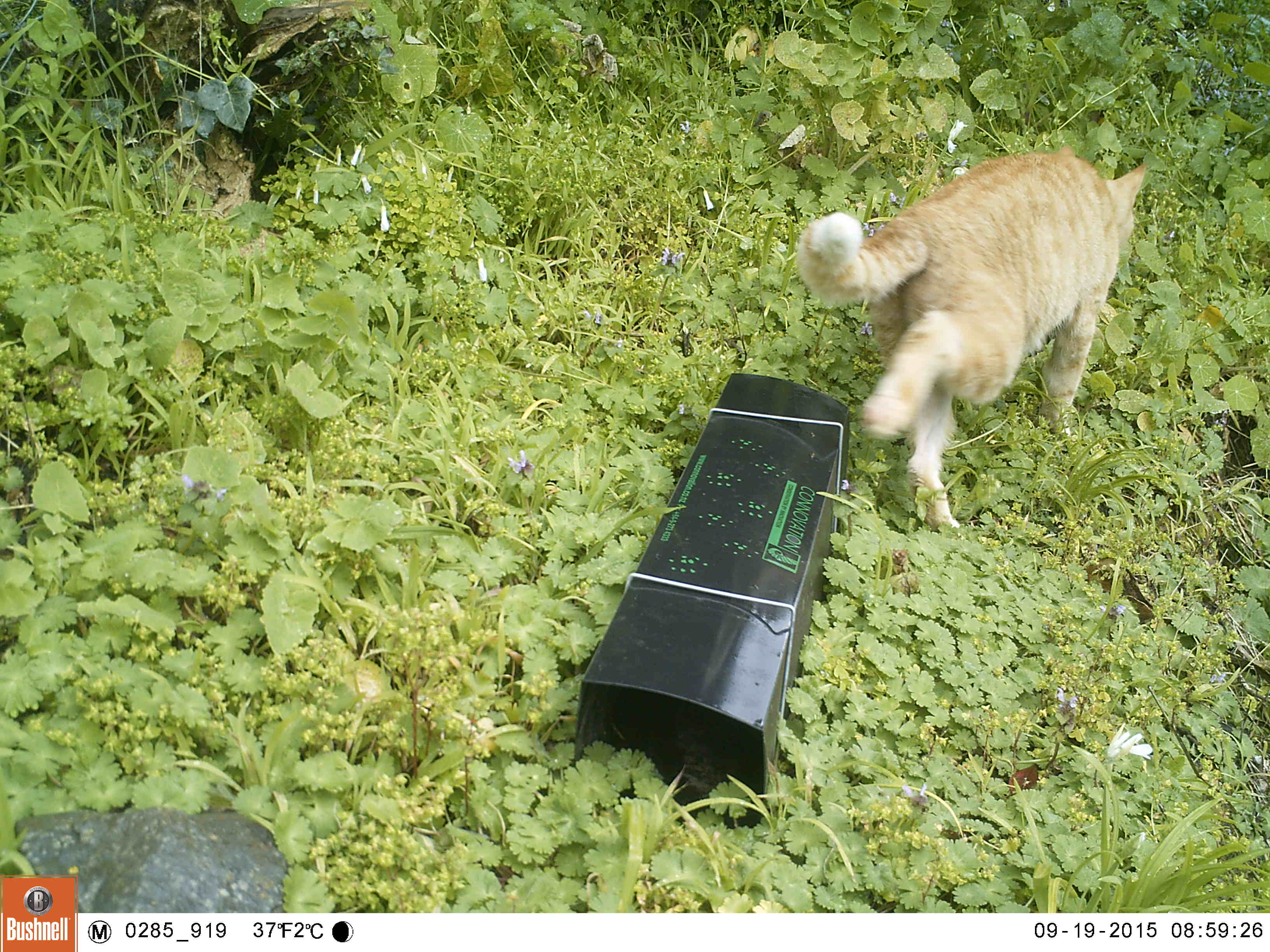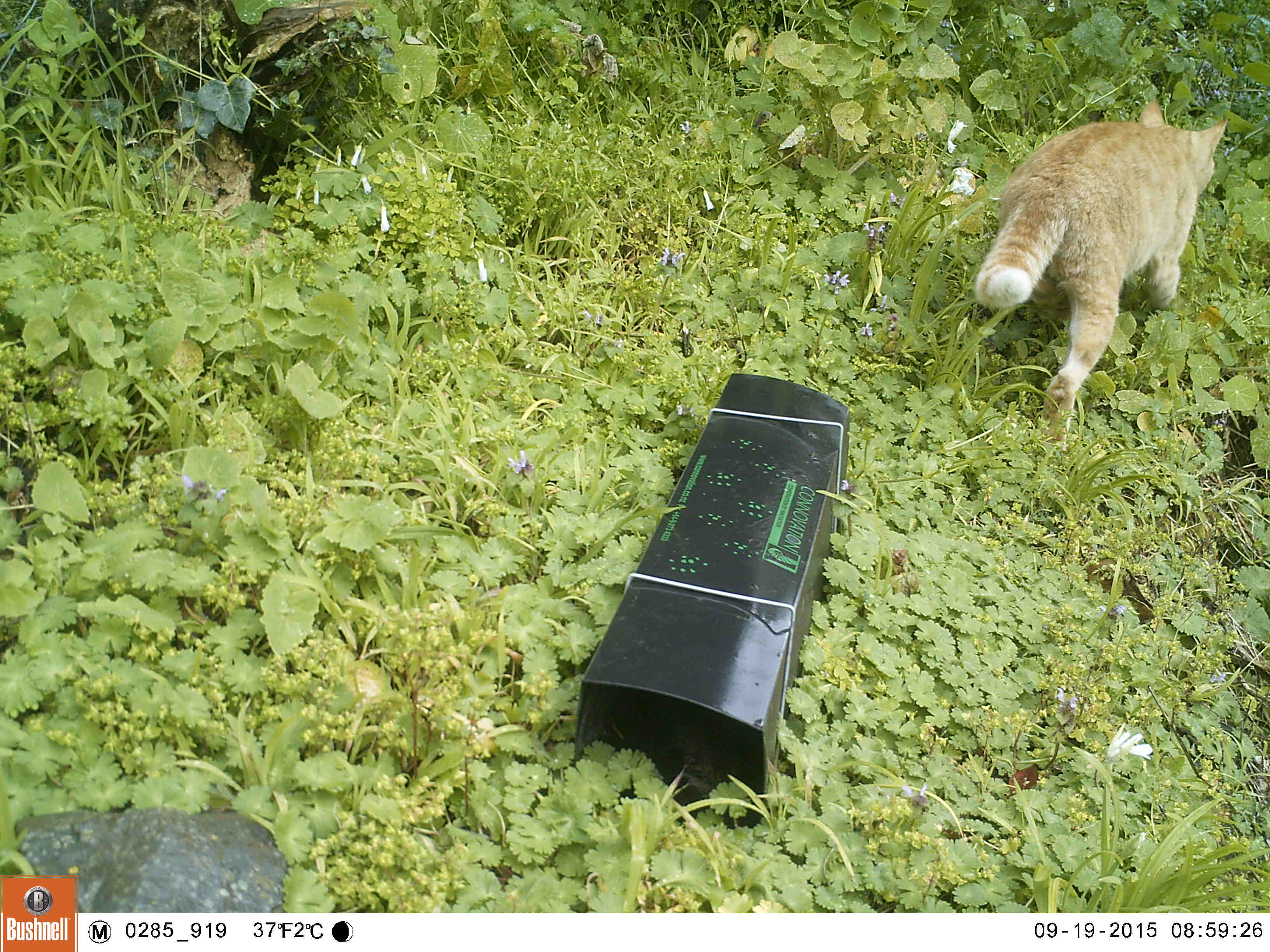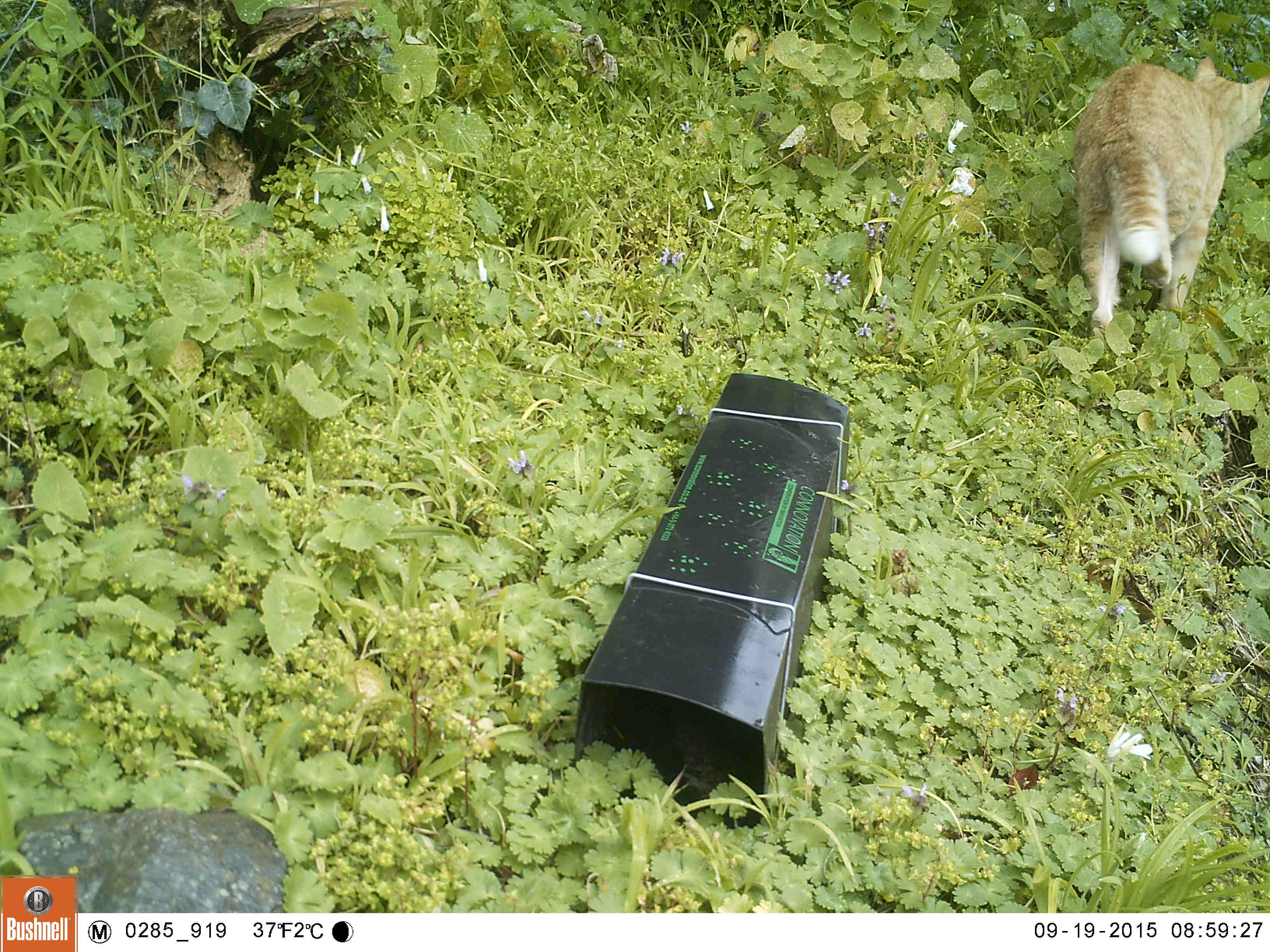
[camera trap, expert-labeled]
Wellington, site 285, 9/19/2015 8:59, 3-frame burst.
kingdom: Animalia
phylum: Chordata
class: Mammalia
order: Carnivora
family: Felidae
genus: Felis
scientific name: Felis catus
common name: cat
Cat (Felis catus).